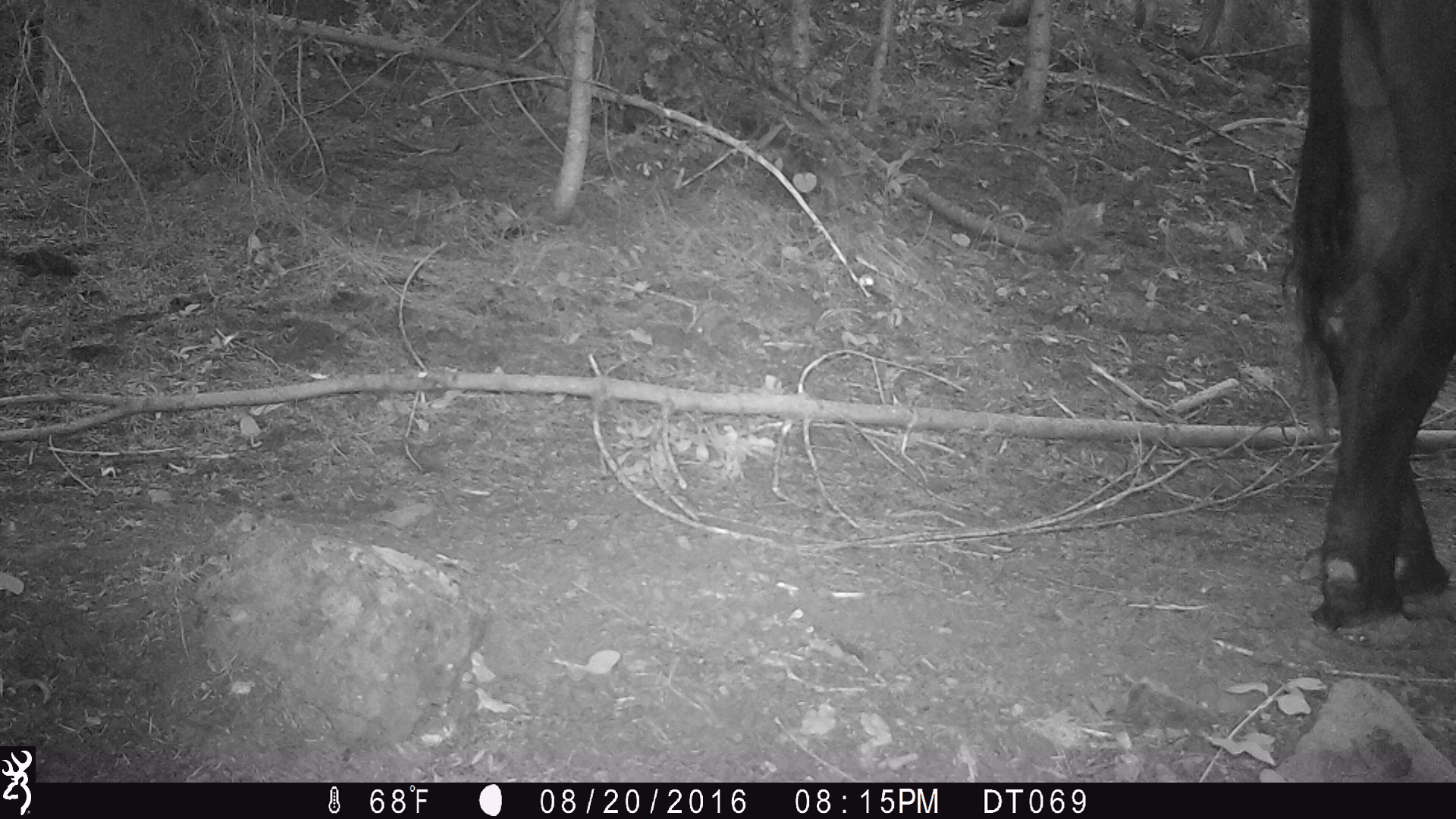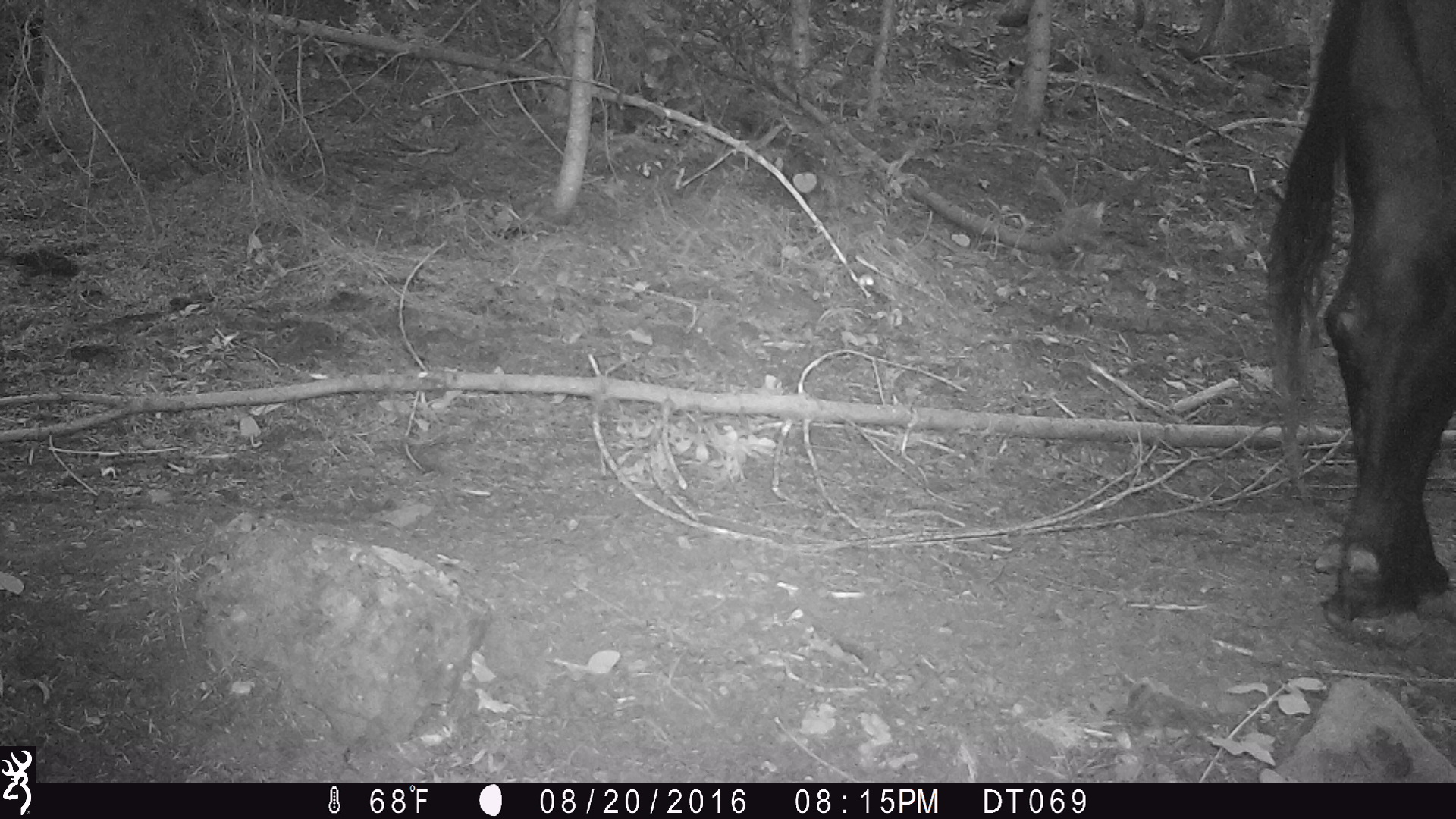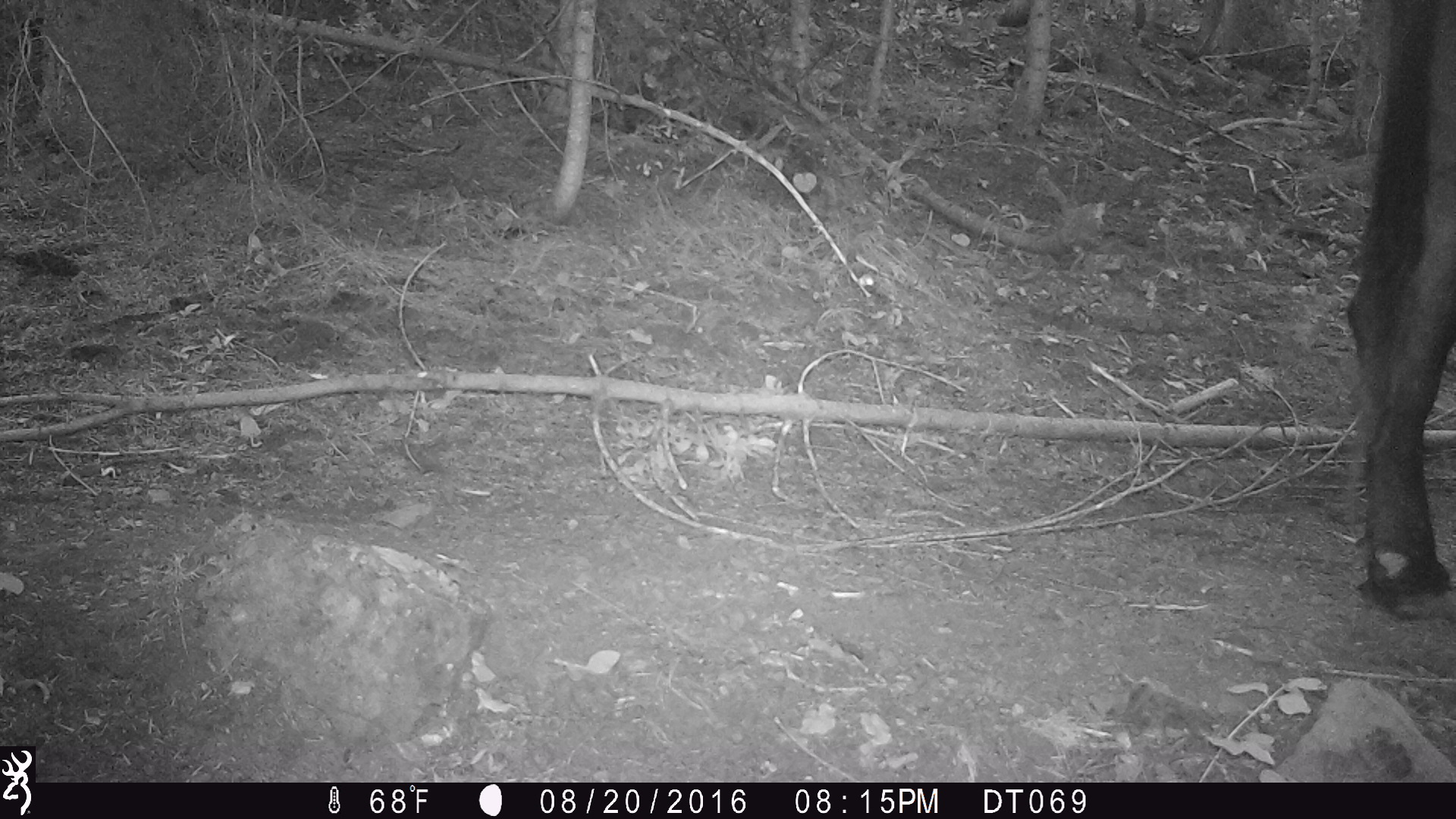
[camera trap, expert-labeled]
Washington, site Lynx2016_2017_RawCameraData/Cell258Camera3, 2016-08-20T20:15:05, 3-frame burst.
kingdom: Animalia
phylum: Chordata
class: Mammalia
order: Artiodactyla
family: Bovidae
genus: Bos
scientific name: Bos taurus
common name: domestic cattle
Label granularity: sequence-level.